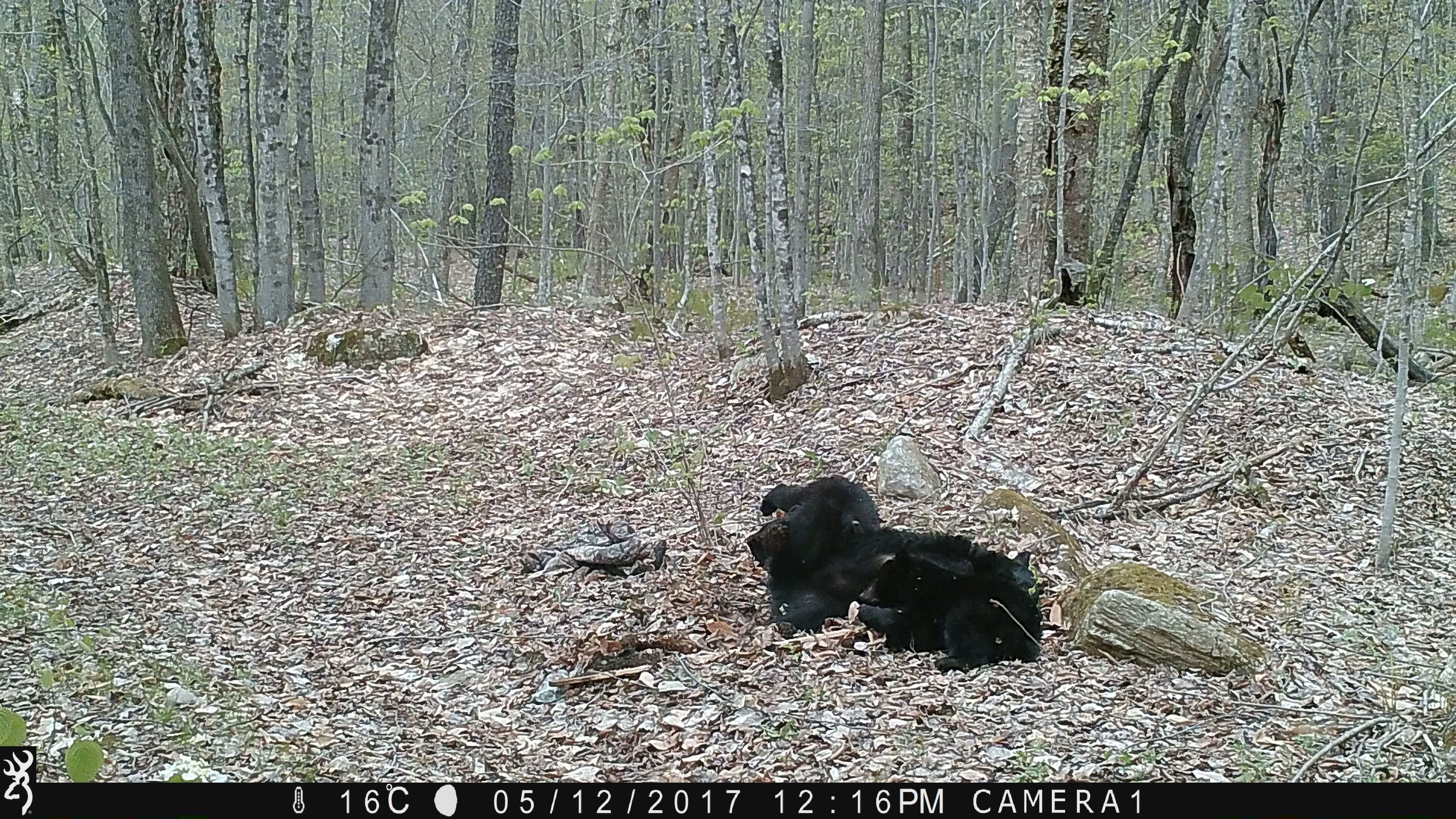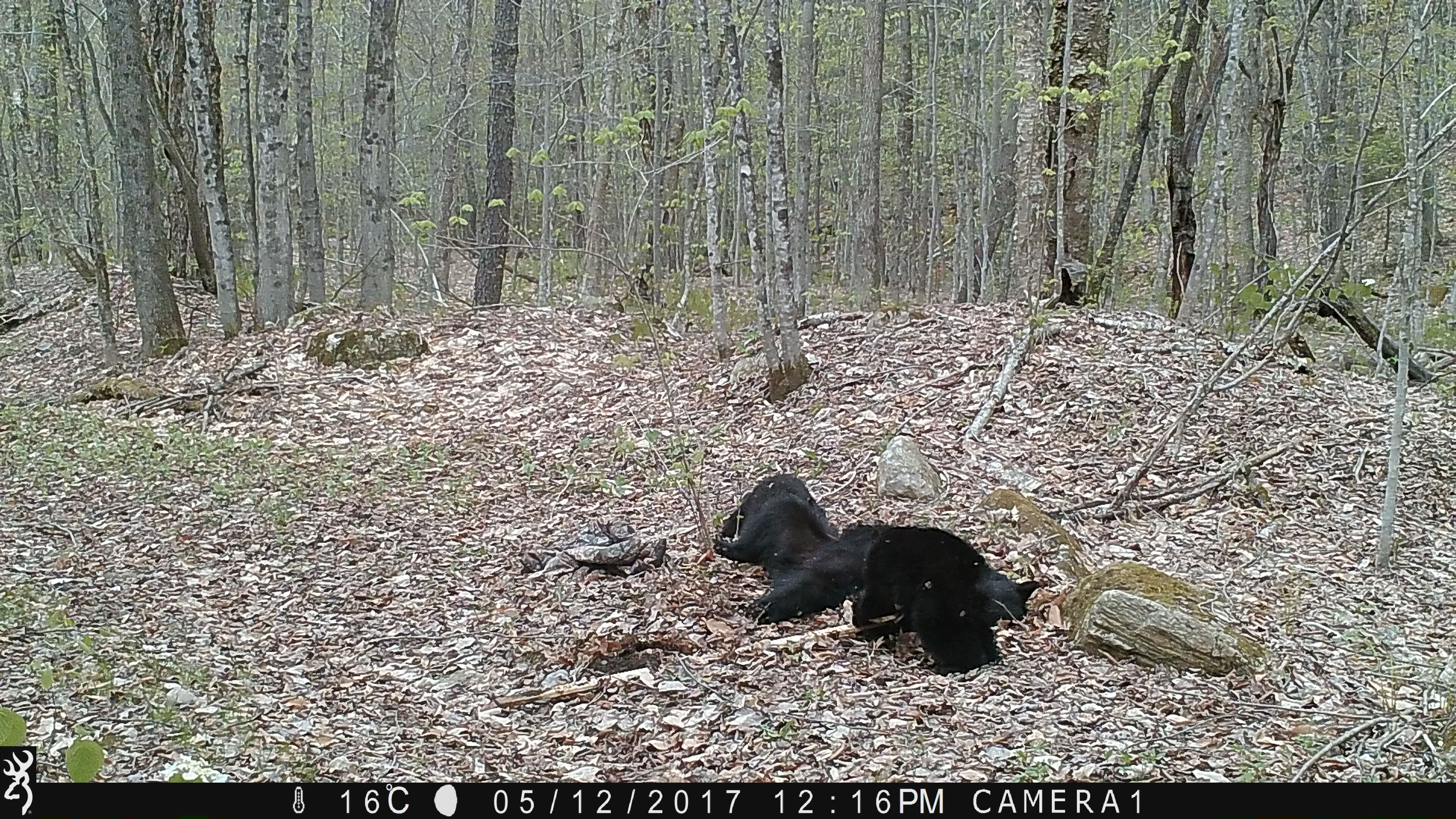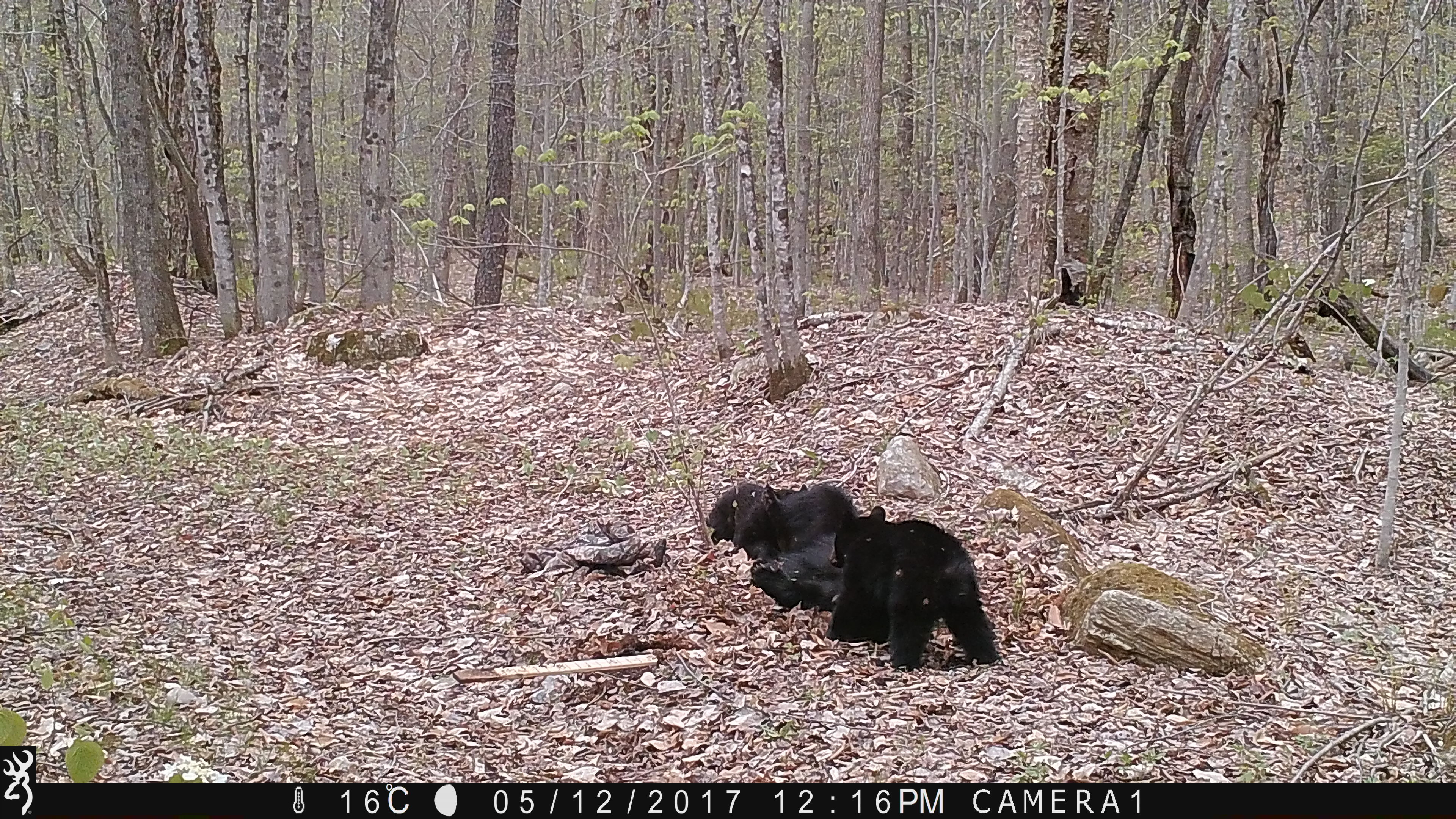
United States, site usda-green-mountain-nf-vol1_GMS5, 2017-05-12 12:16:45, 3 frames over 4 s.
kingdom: Animalia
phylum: Chordata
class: Mammalia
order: Carnivora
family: Ursidae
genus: Ursus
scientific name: Ursus americanus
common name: black bear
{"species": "black bear (Ursus americanus)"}